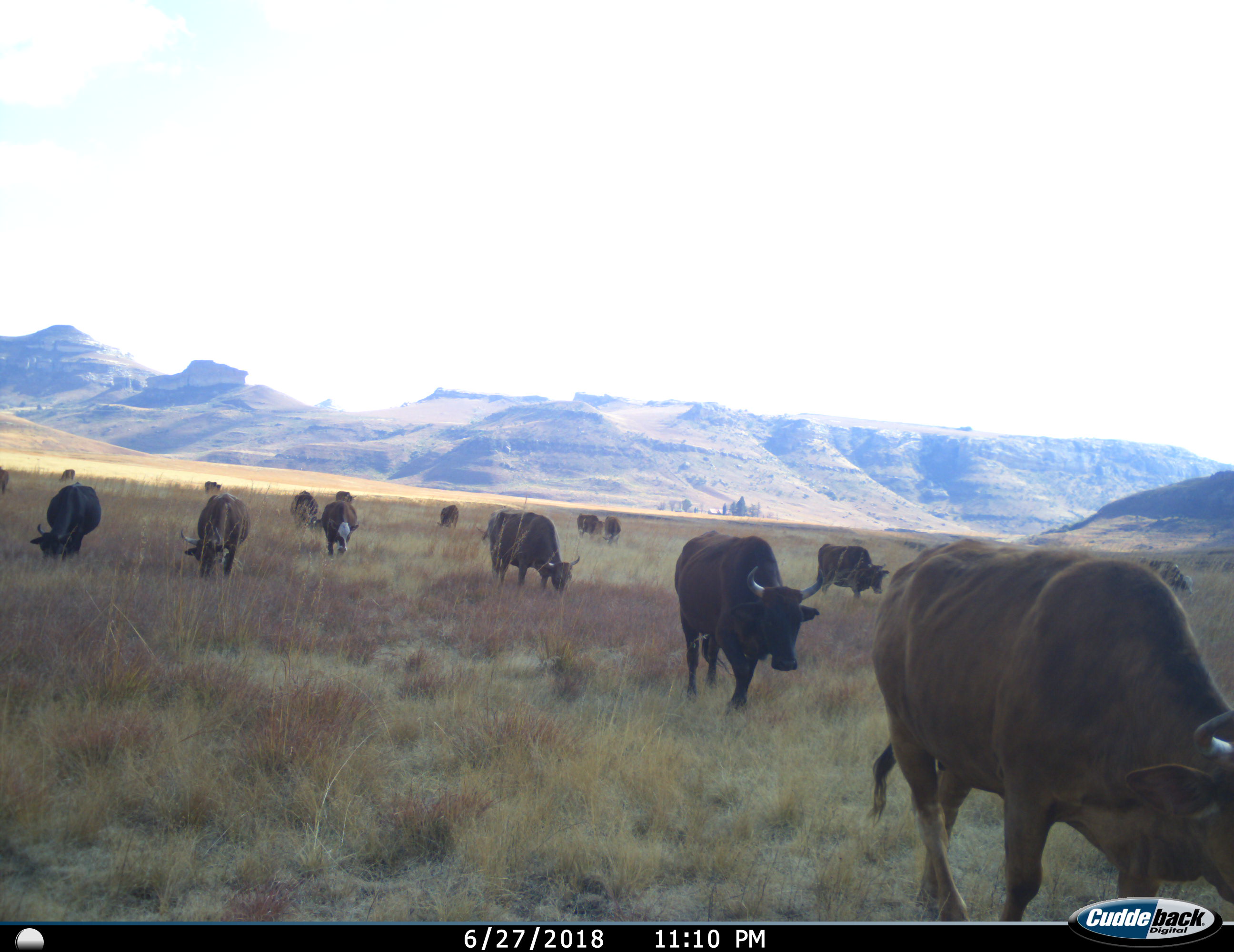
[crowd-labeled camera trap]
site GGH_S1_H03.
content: unidentified animal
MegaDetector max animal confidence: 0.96